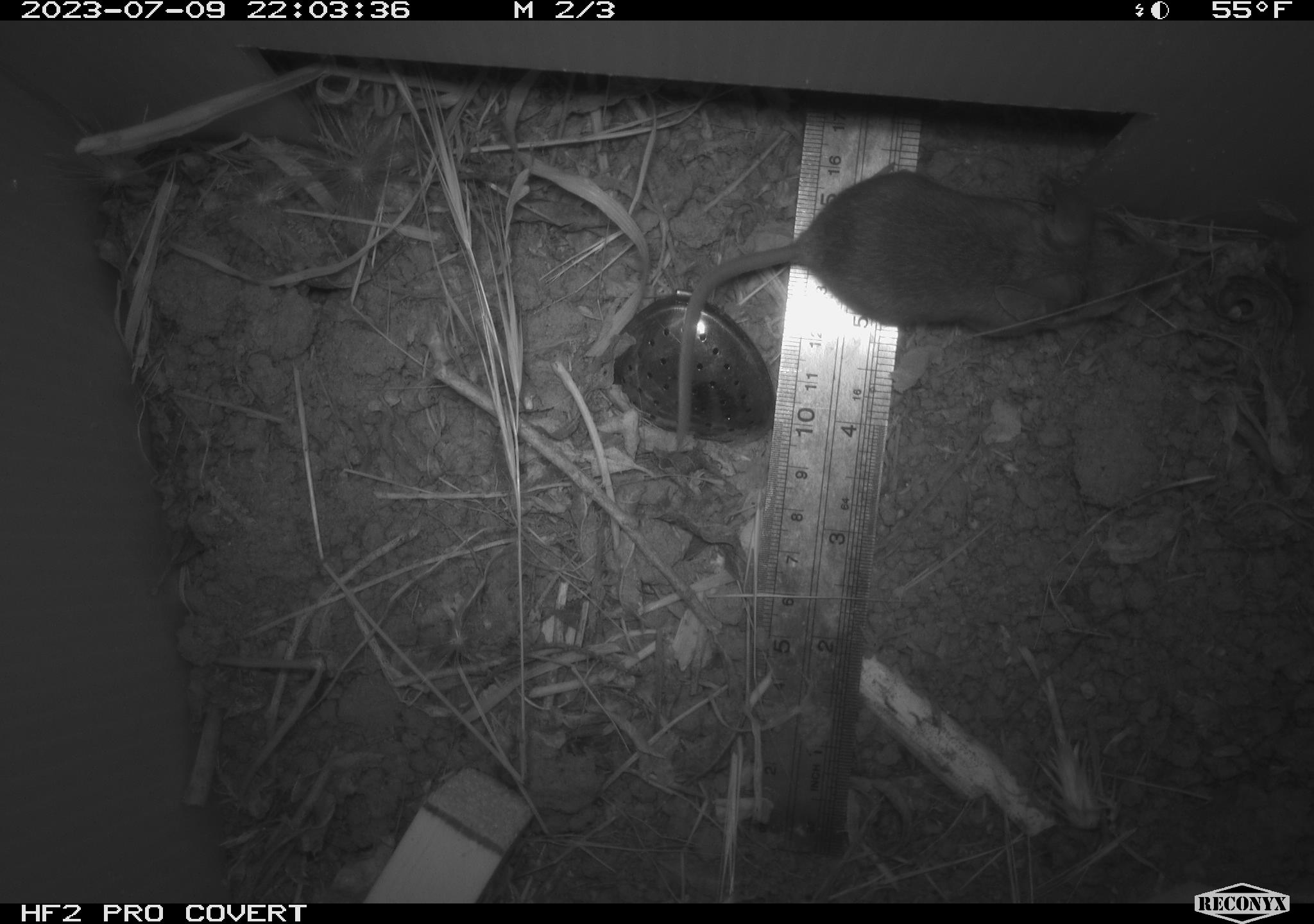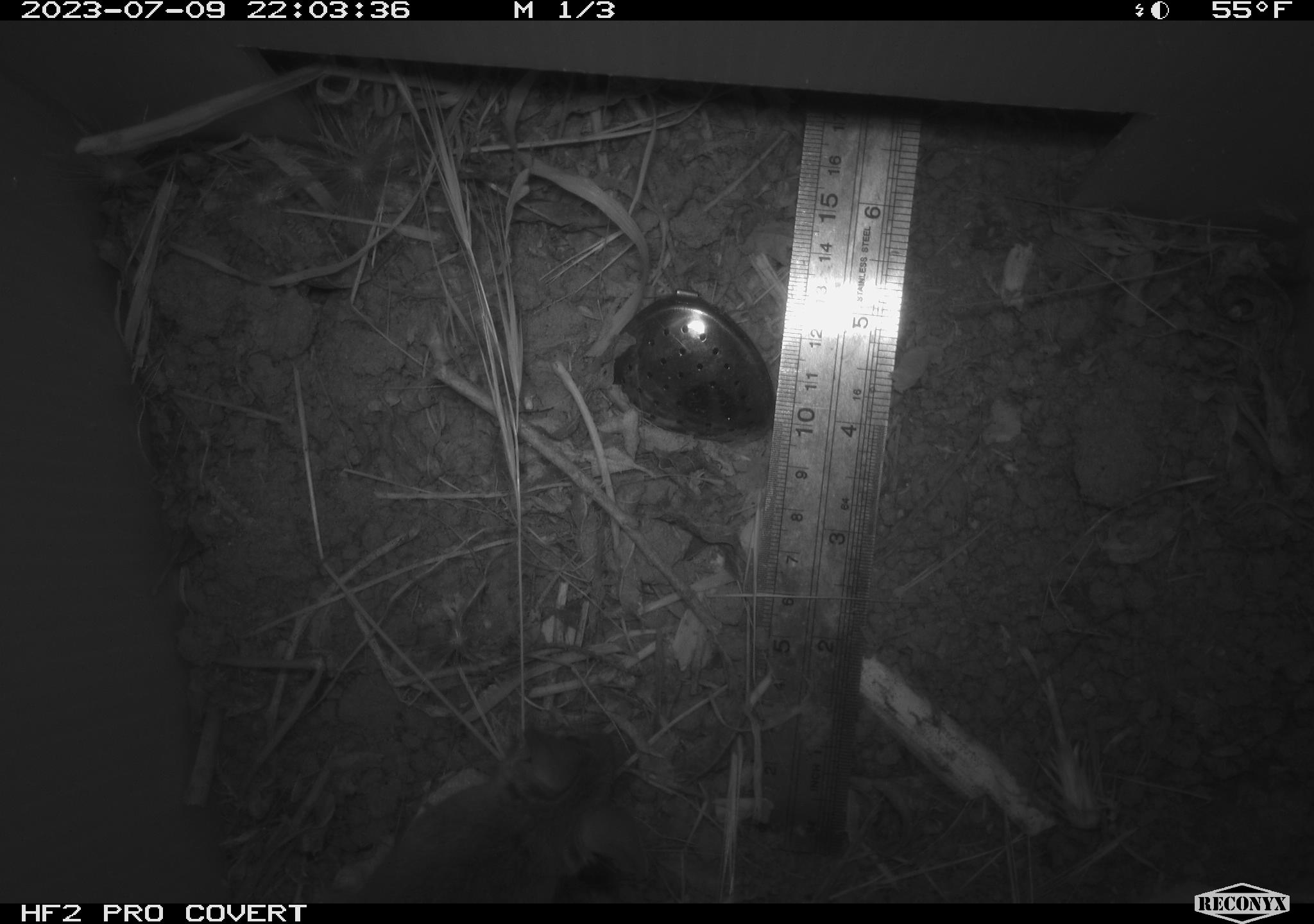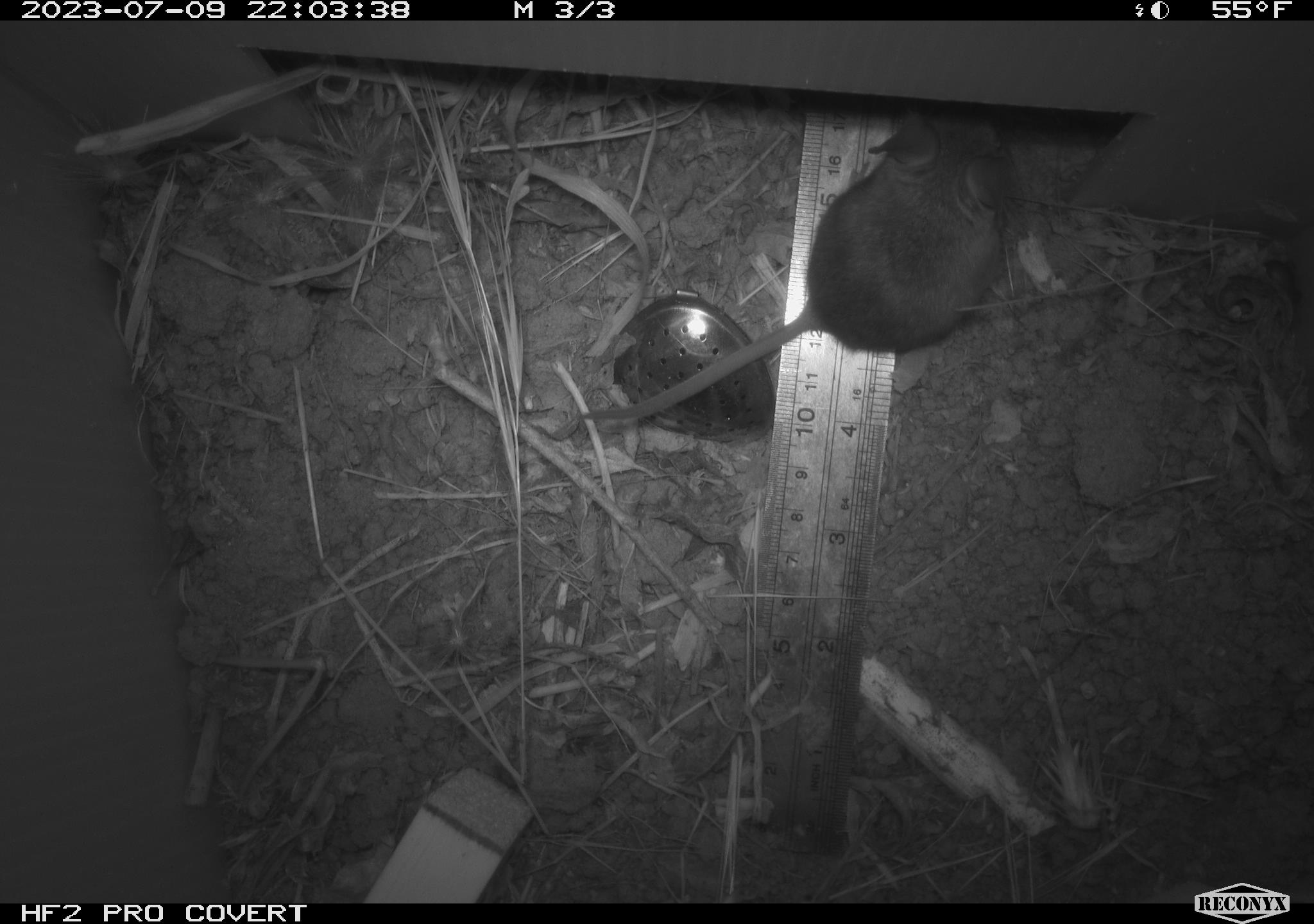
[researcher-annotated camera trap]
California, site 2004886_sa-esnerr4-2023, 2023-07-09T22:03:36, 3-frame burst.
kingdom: Animalia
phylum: Chordata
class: Mammalia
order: Rodentia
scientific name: Rodentia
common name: mouse species